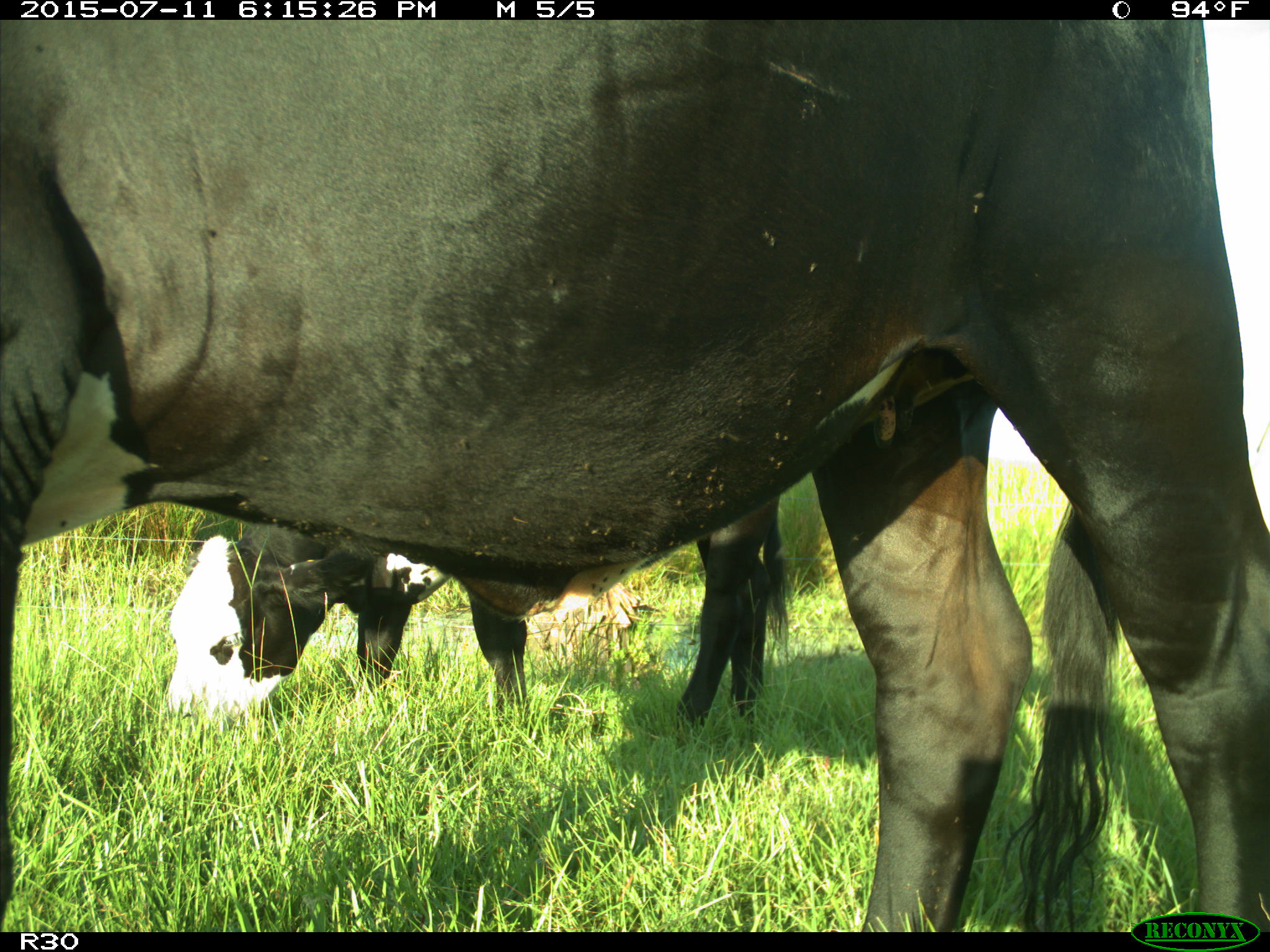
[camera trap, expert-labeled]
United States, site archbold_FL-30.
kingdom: Animalia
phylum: Chordata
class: Mammalia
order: Artiodactyla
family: Bovidae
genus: Bos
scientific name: Bos taurus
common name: domestic cow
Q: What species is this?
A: Bos taurus (domestic cow).